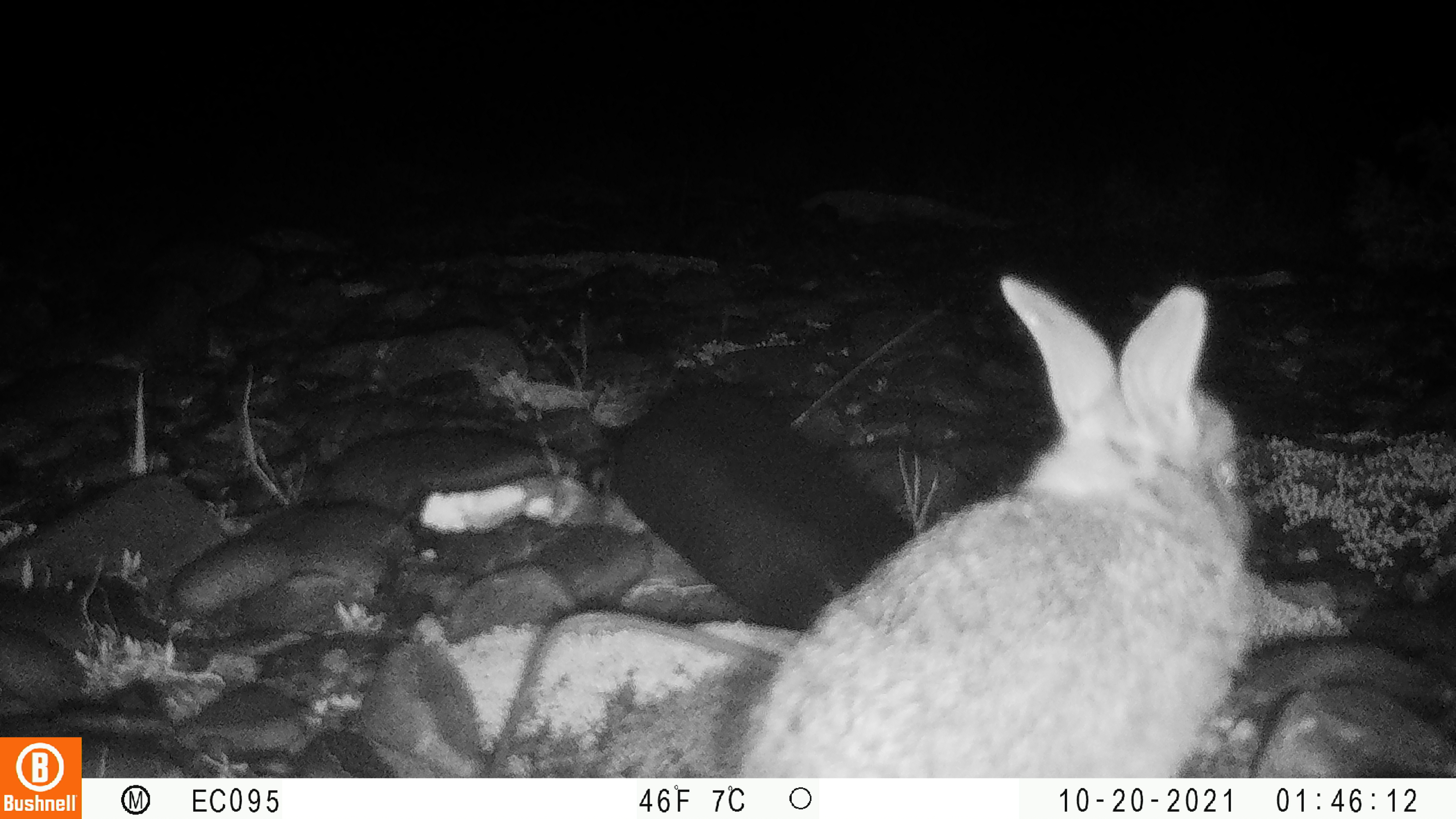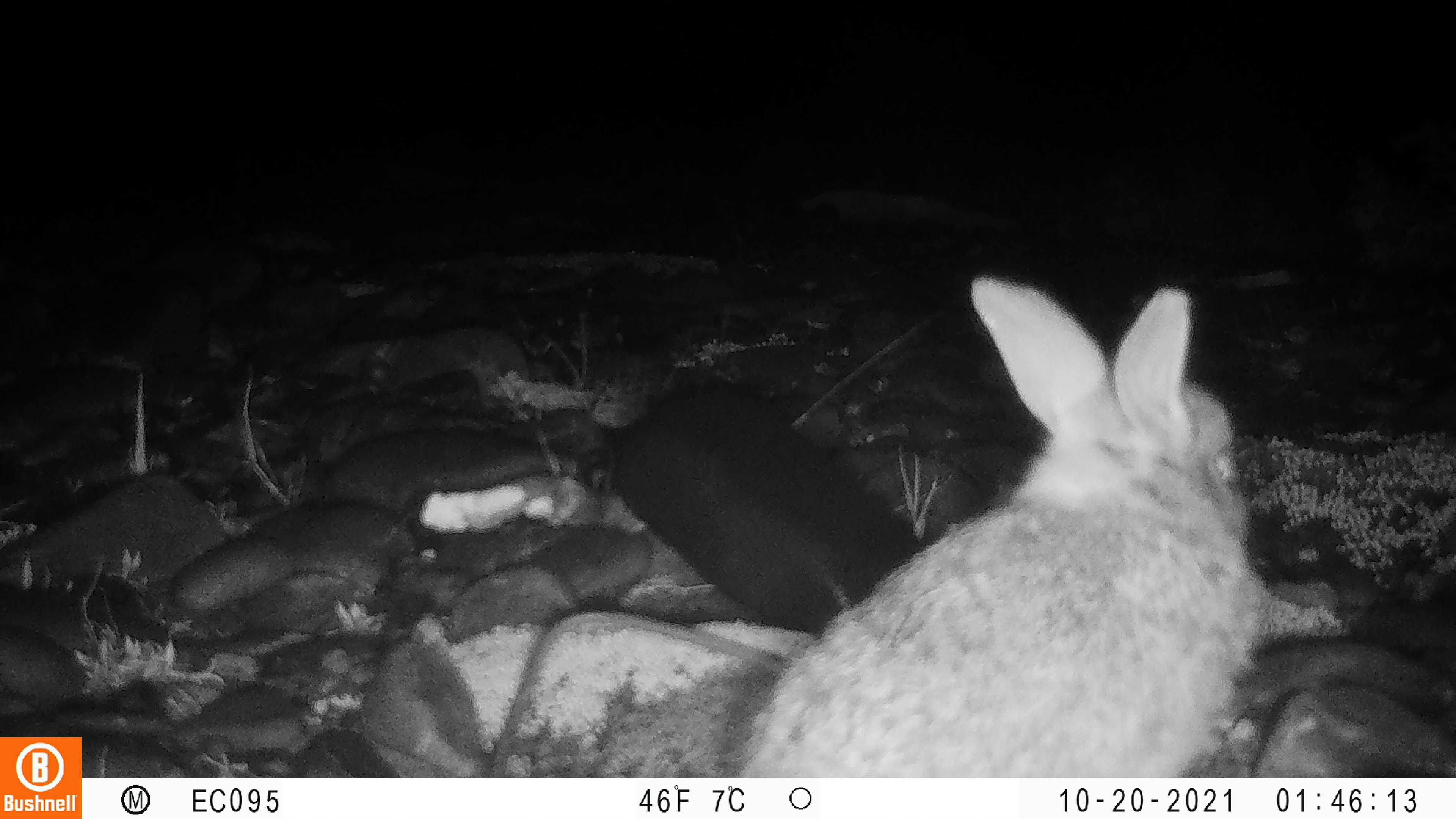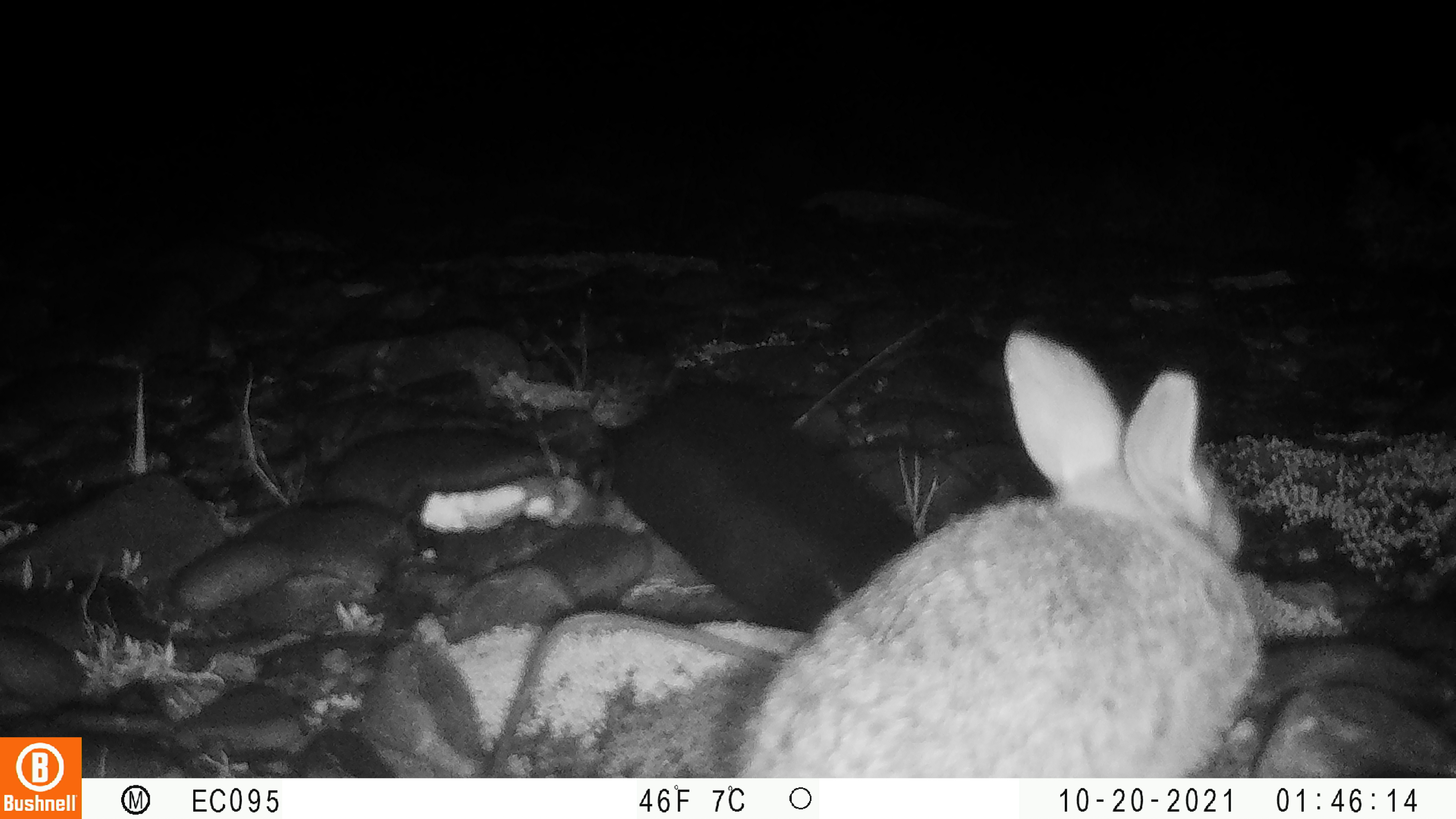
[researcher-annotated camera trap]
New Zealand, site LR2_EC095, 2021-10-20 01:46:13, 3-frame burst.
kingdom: Animalia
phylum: Chordata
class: Mammalia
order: Lagomorpha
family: Leporidae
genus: Oryctolagus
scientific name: Oryctolagus cuniculus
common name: european rabbit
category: rabbit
Rabbit (european rabbit) (Oryctolagus cuniculus).